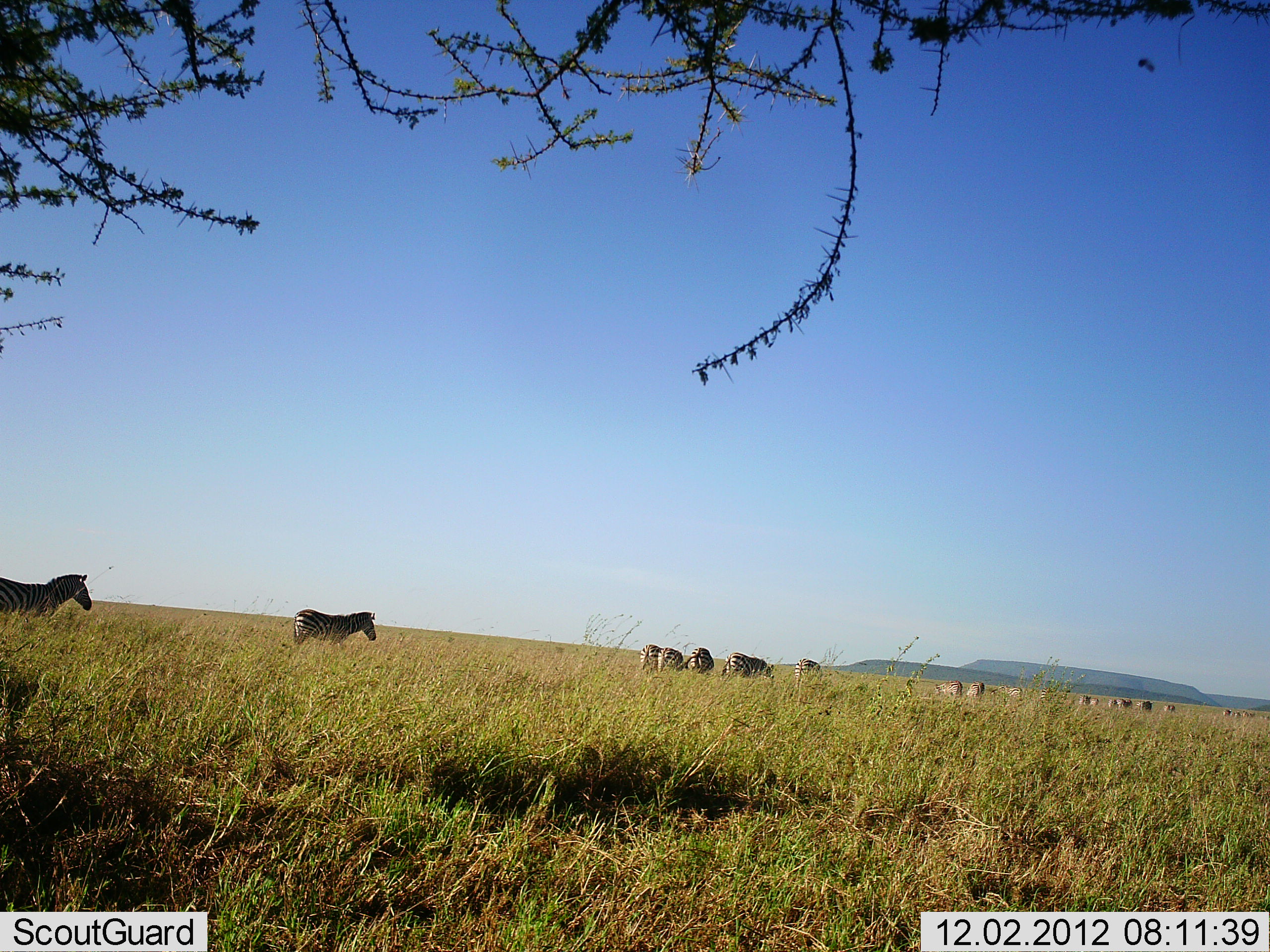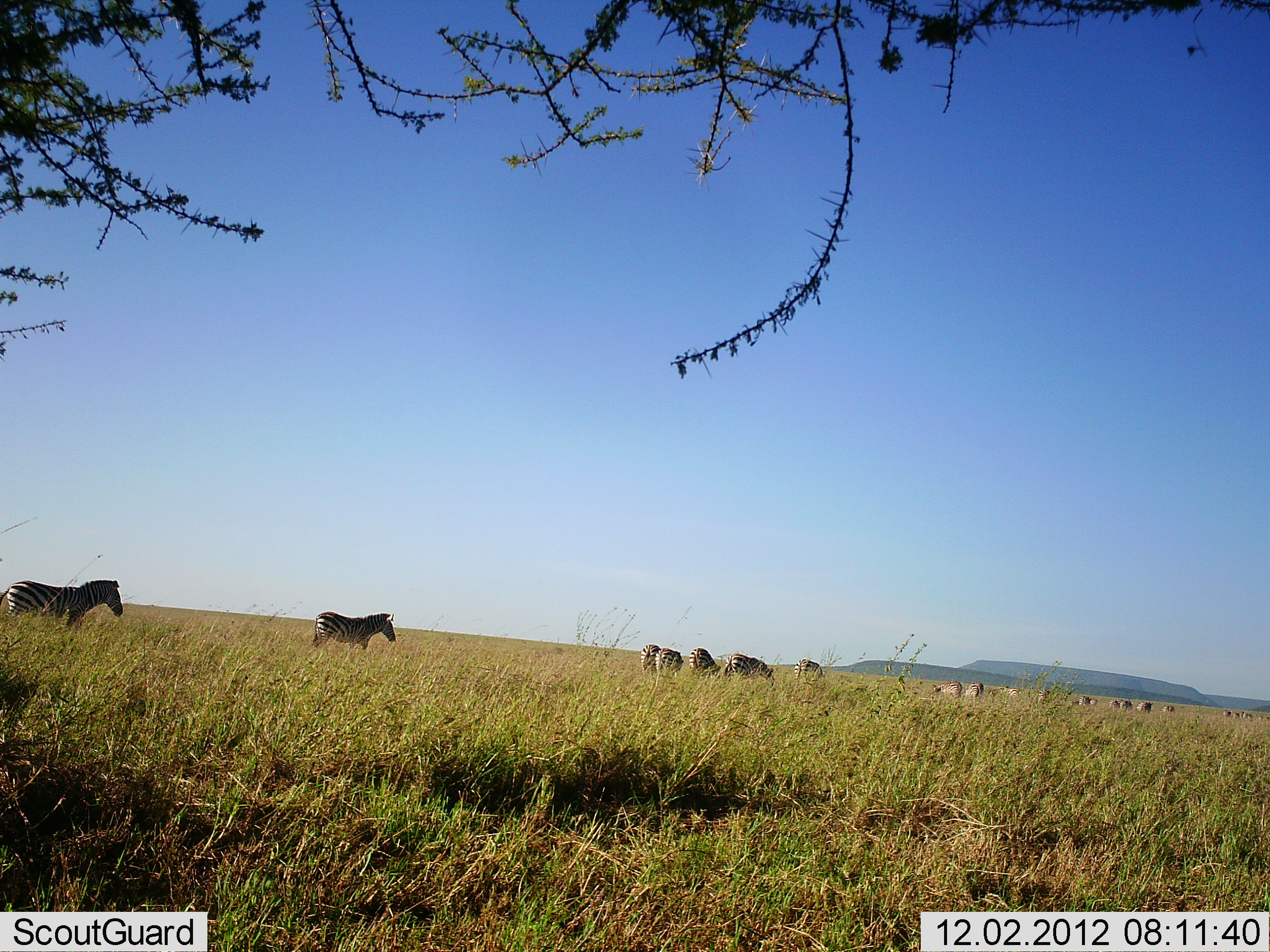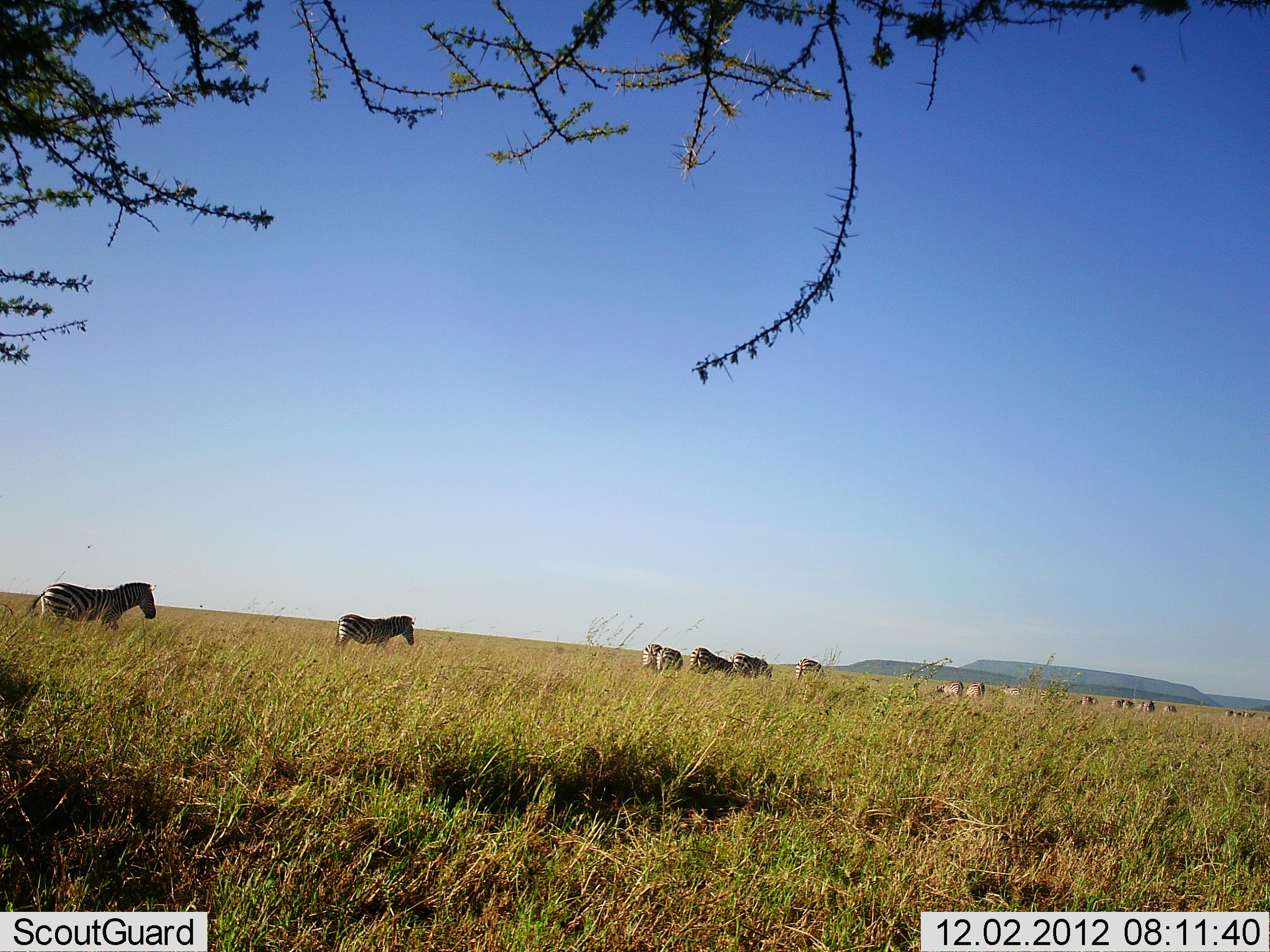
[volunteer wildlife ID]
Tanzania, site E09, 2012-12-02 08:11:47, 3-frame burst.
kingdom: Animalia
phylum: Chordata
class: Mammalia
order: Perissodactyla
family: Equidae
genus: Equus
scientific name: Equus quagga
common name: plains zebra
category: zebra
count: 11-50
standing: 17%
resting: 0%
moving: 92%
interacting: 8%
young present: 0%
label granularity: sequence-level